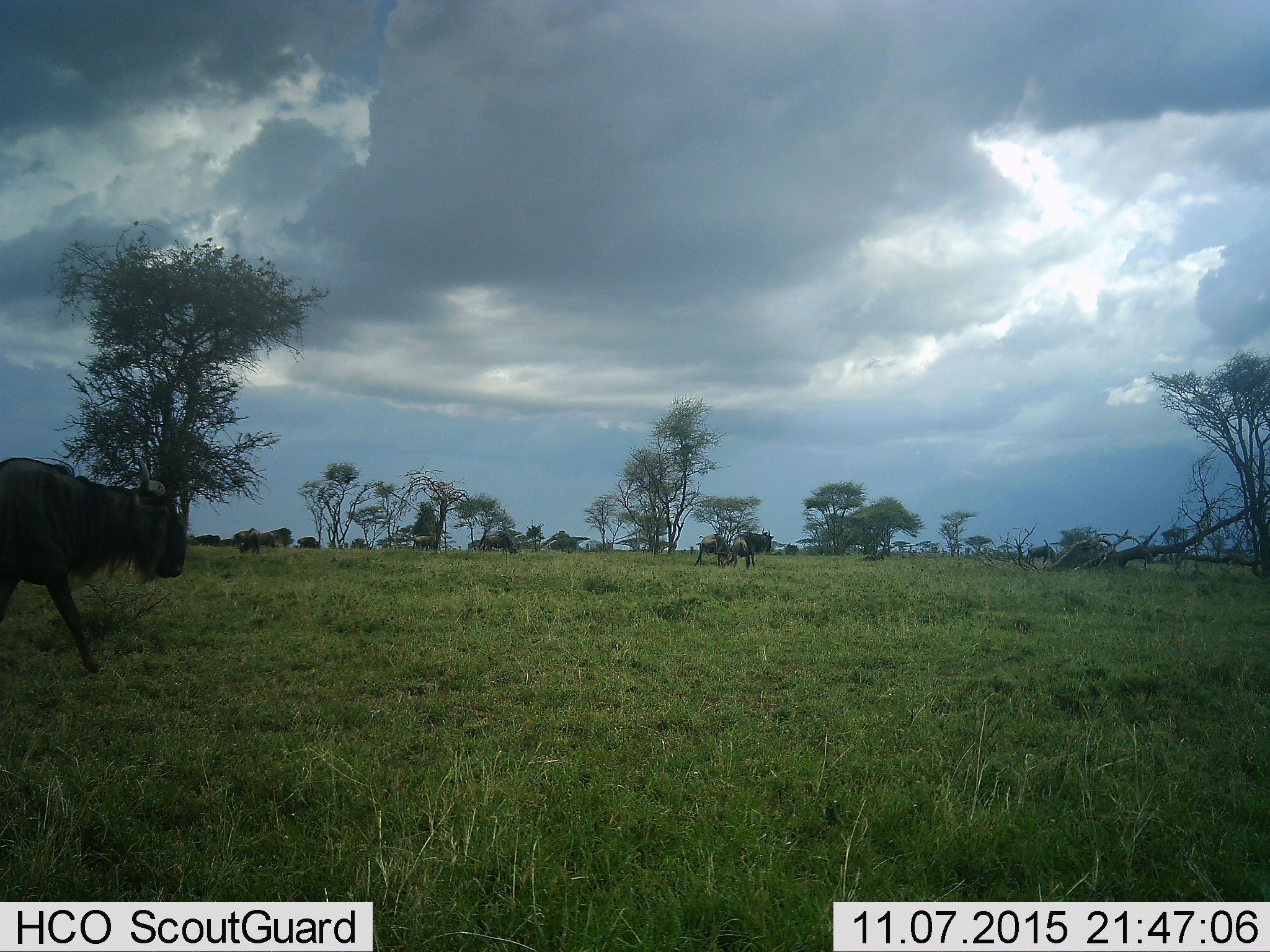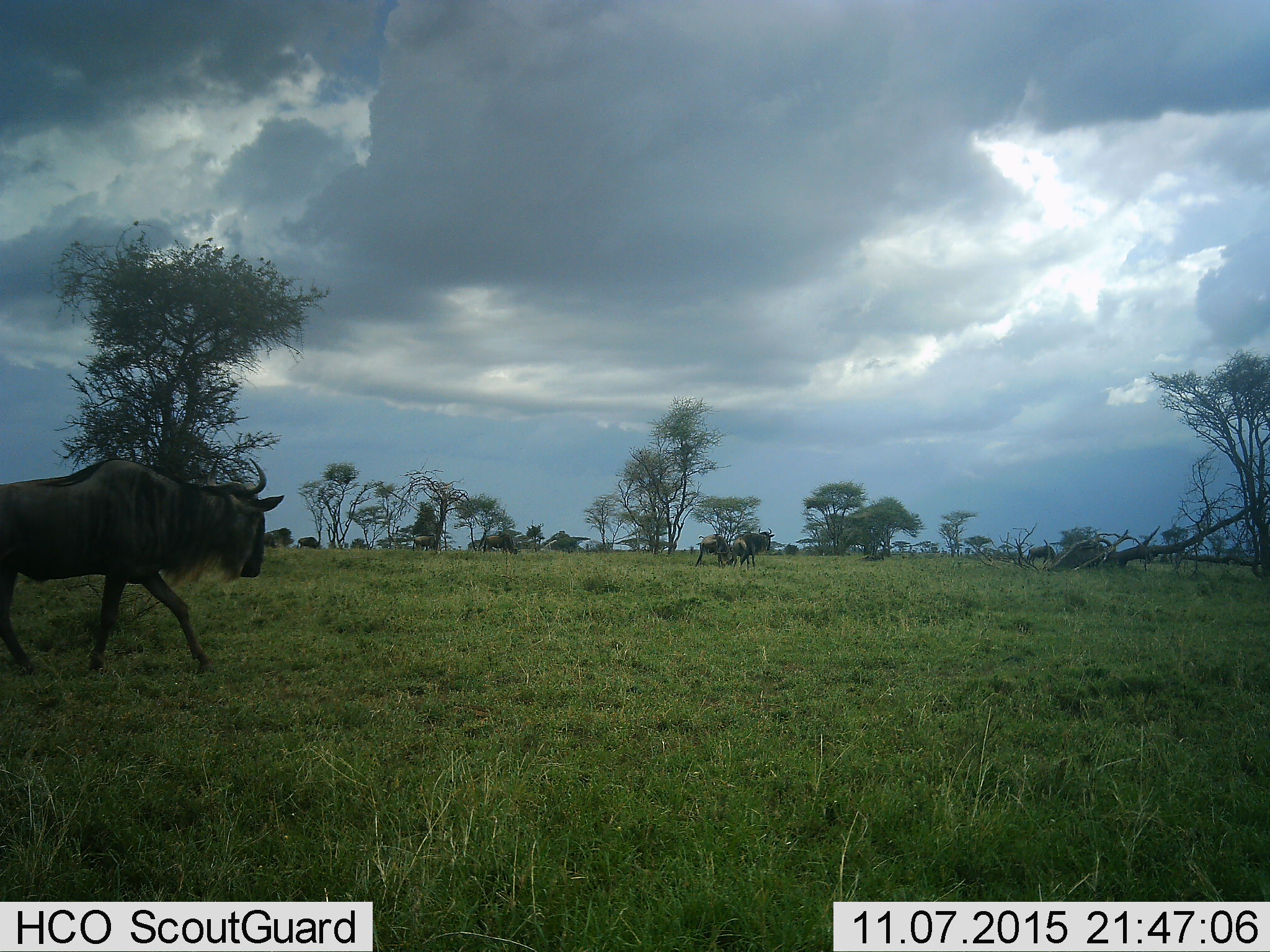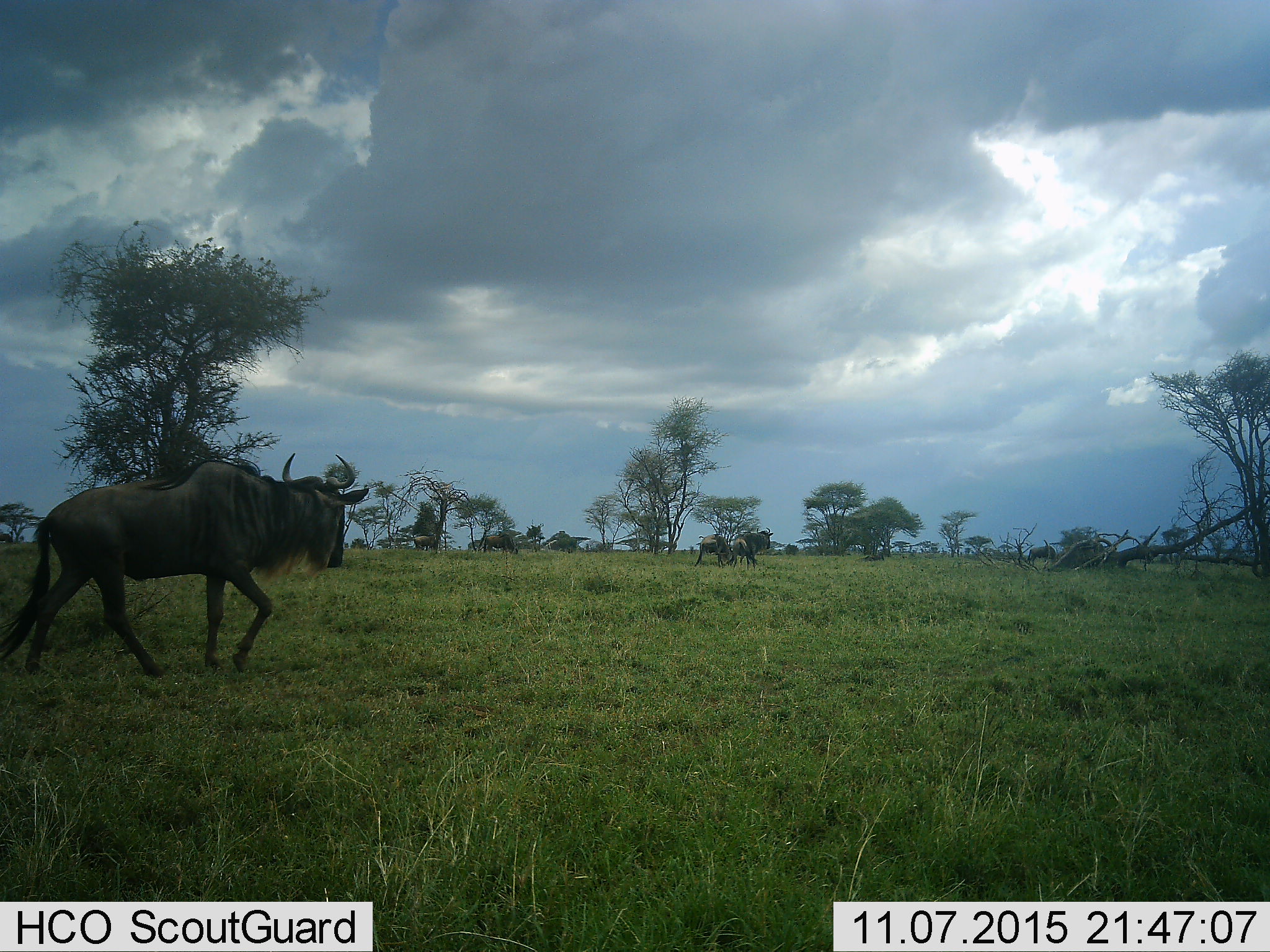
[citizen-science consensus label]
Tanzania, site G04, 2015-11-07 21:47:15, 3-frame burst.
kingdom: Animalia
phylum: Chordata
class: Mammalia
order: Artiodactyla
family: Bovidae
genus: Connochaetes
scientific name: Connochaetes taurinus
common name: blue wildebeest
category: wildebeest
Wildebeest (blue wildebeest) (Connochaetes taurinus), count 8. Behavior (volunteer vote fractions): standing 71%, resting 6%, moving 94%, interacting 0%. Young present (vote fraction): 0%. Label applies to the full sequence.